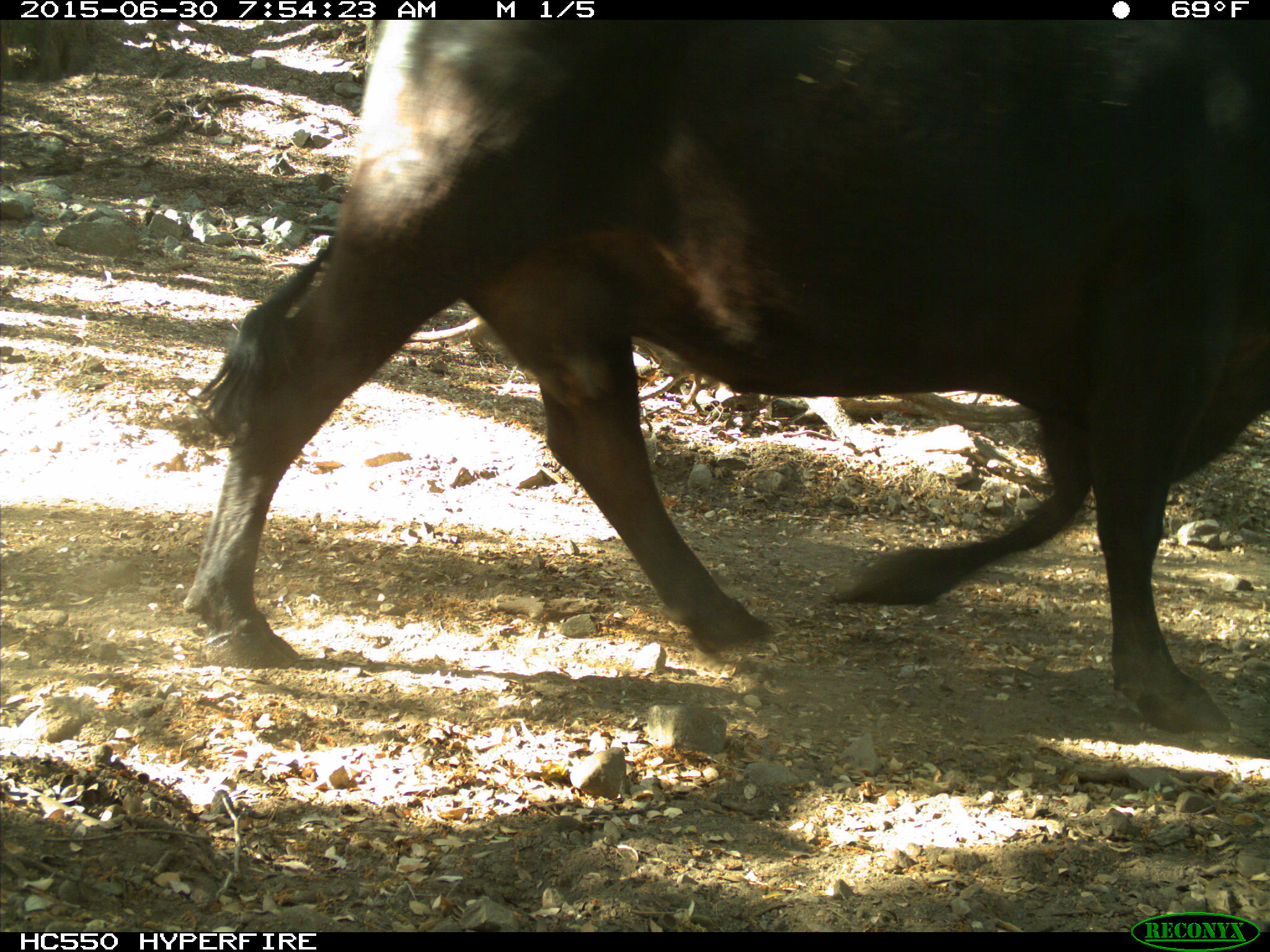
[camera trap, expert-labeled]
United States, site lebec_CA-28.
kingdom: Animalia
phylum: Chordata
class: Mammalia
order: Artiodactyla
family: Bovidae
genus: Bos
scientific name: Bos taurus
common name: domestic cow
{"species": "Bos taurus (domestic cow)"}